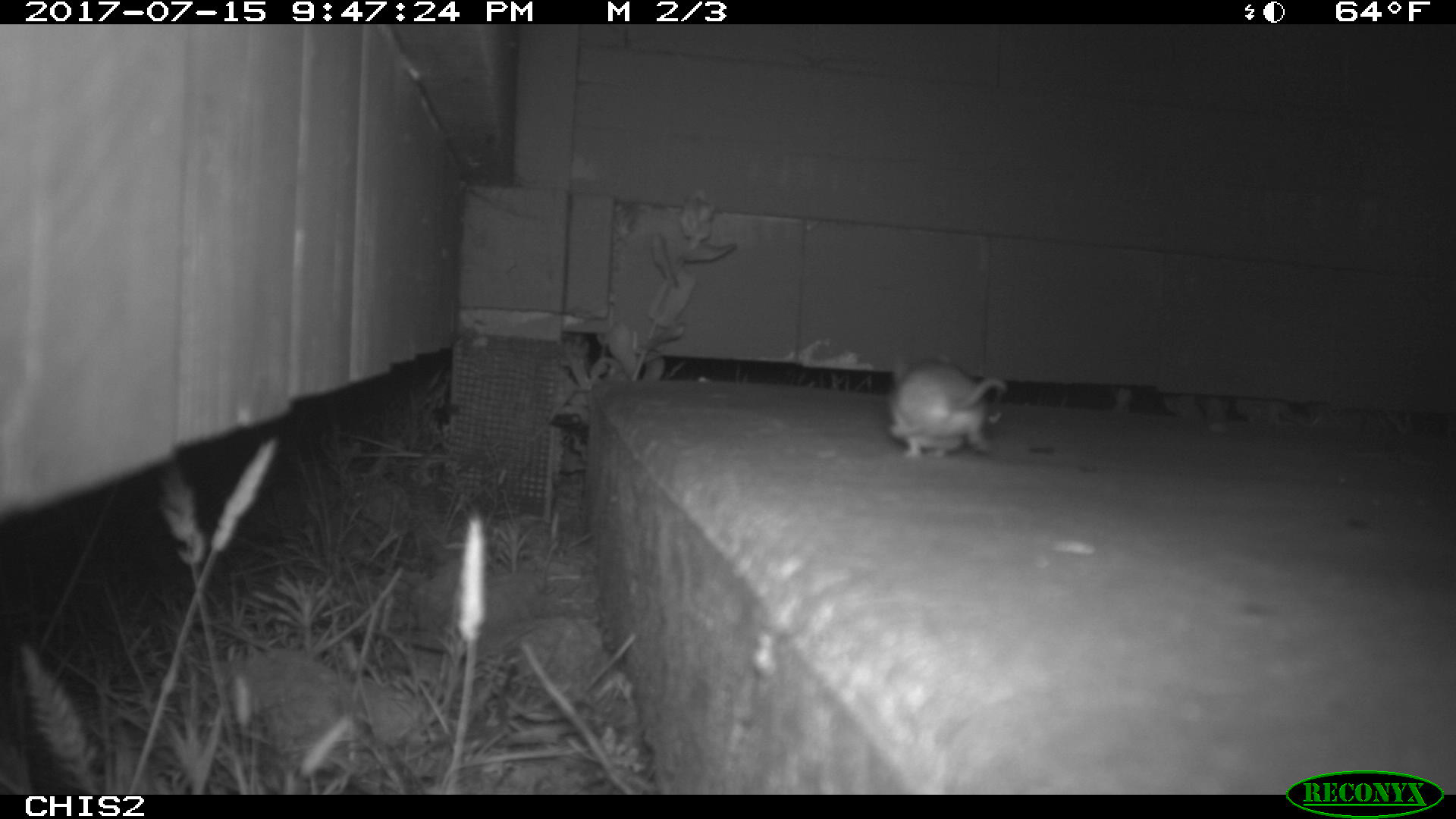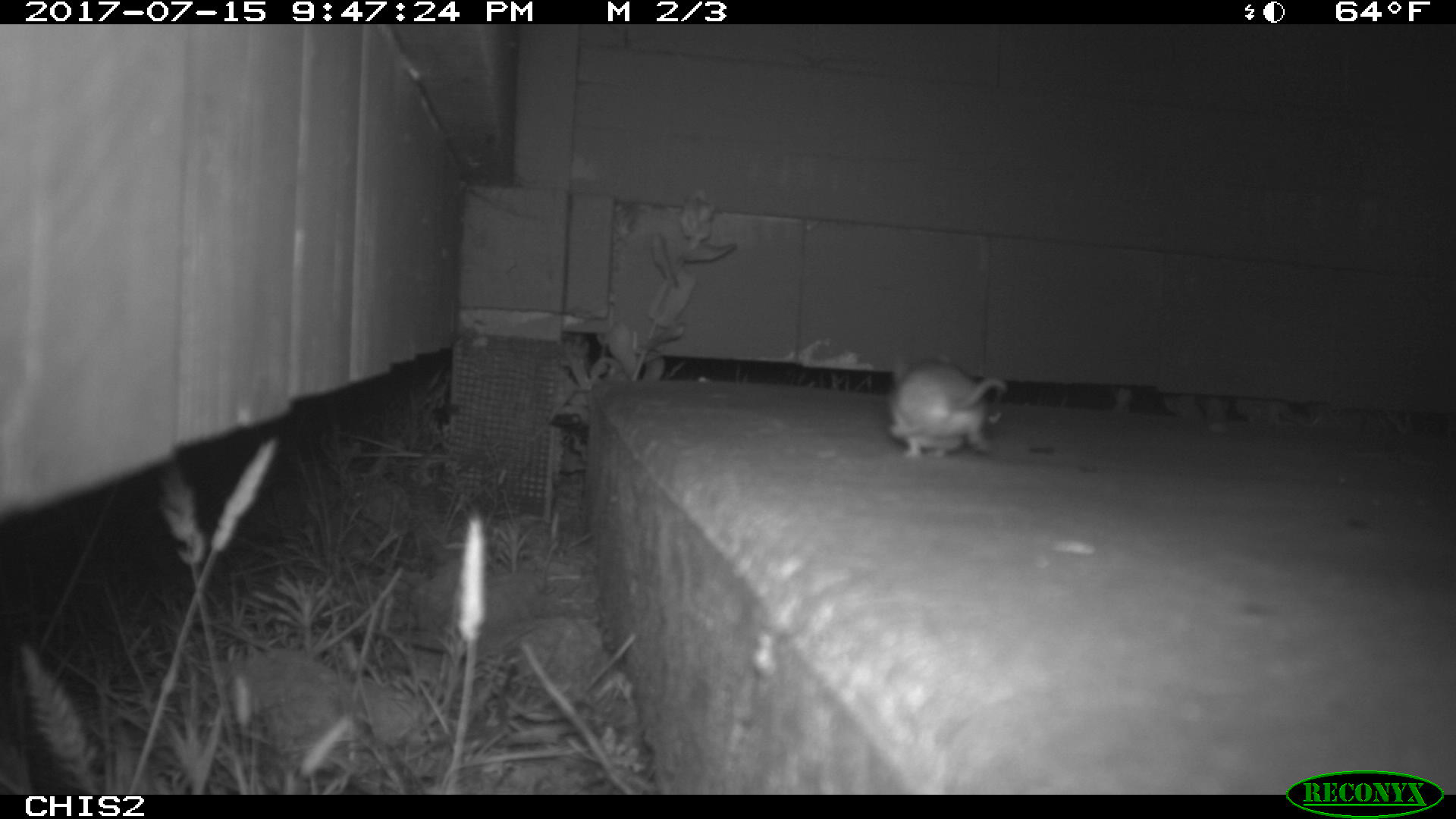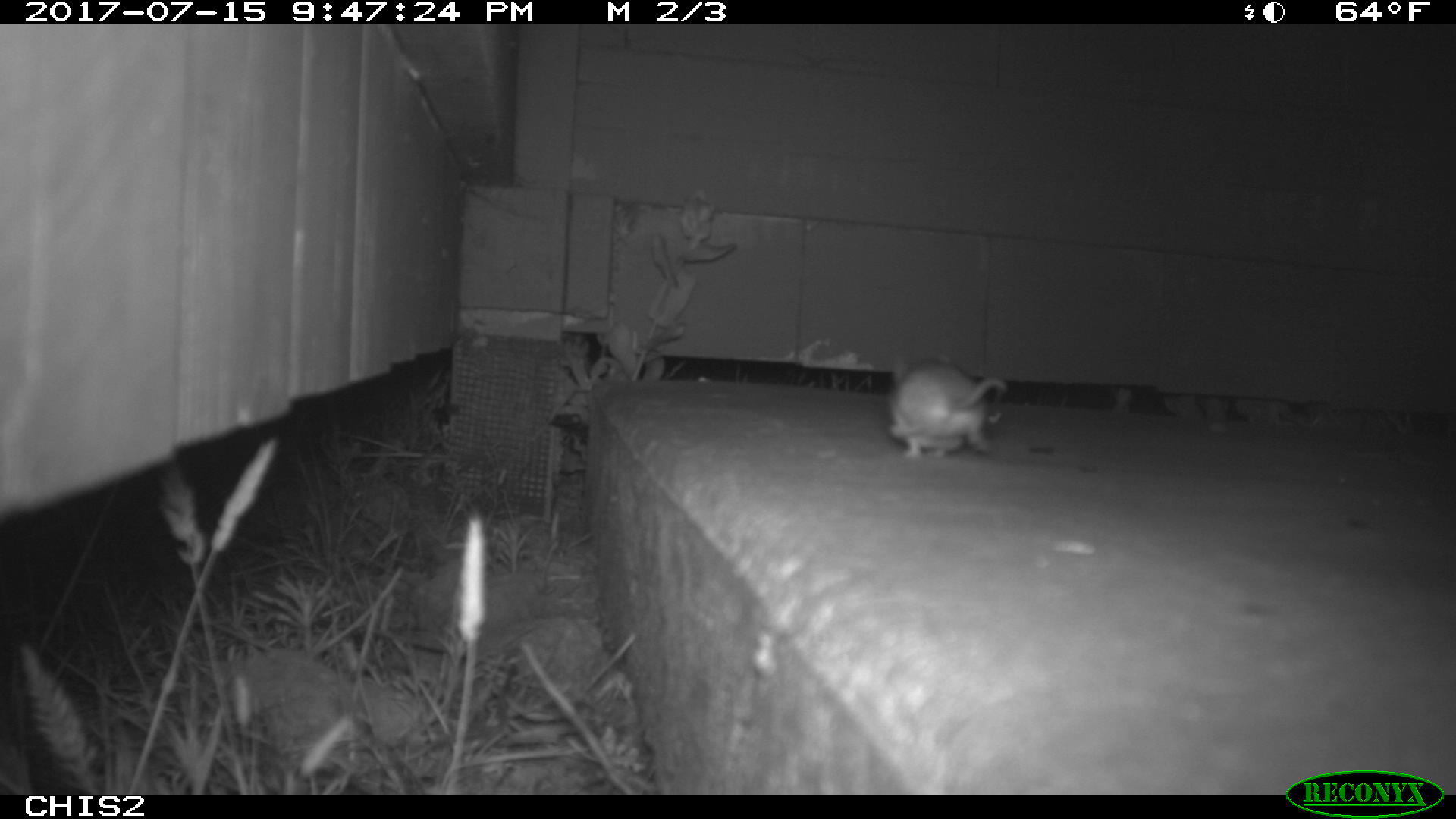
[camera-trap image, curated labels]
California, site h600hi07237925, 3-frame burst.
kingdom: Animalia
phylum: Chordata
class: Mammalia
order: Rodentia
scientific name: Rodentia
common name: rodent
Rodent (Rodentia).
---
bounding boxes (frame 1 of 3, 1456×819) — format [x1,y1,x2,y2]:
rodent: [883,353,1008,458]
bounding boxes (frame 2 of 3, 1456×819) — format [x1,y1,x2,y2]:
rodent: [886,350,1006,459]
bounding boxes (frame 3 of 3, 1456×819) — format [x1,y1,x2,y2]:
rodent: [889,353,1007,459]